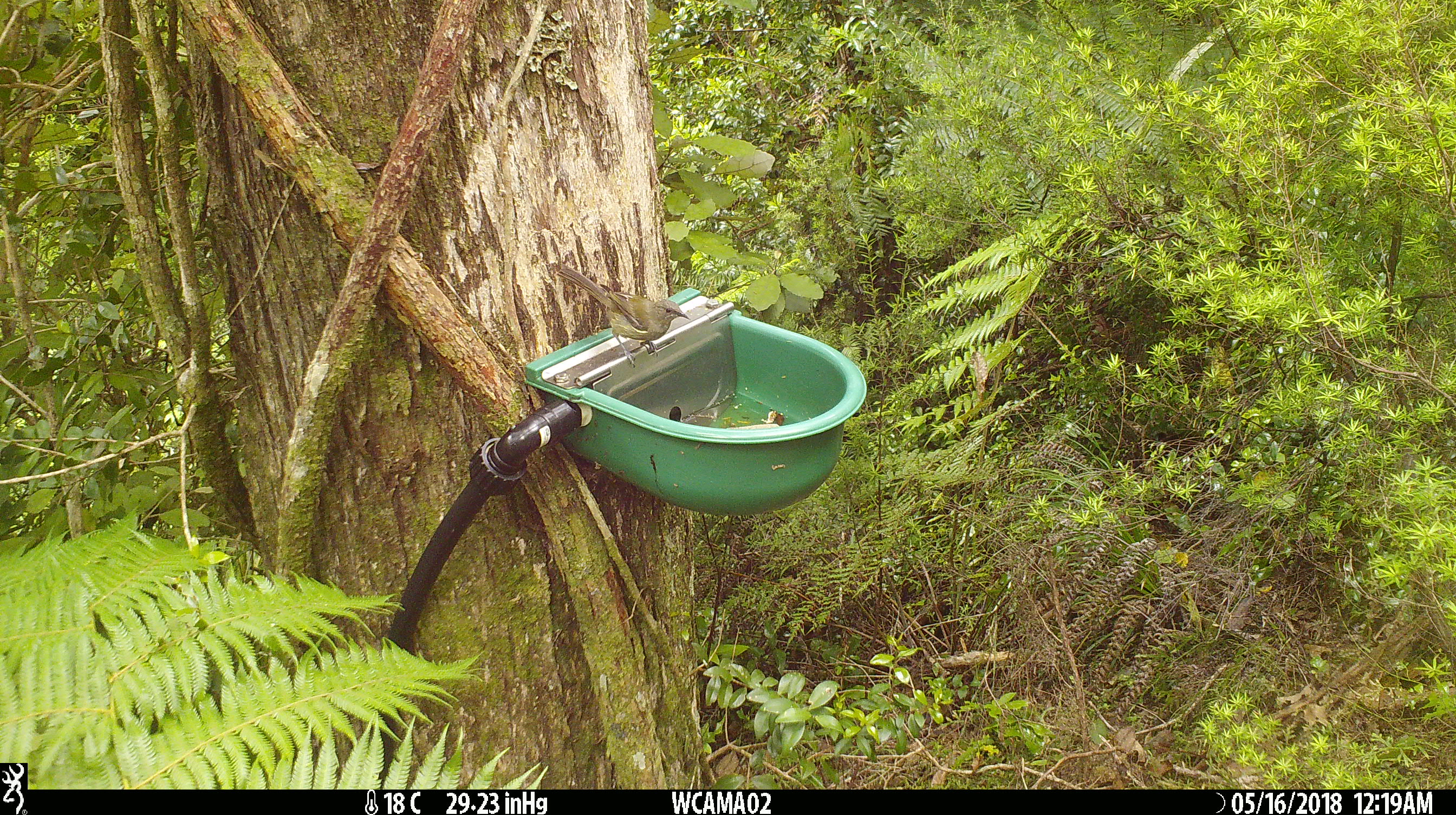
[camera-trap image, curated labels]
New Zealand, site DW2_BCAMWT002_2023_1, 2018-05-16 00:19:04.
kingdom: Animalia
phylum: Chordata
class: Aves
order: Passeriformes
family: Meliphagidae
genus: Anthornis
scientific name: Anthornis melanura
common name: new zealand bellbird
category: bellbird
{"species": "bellbird (new zealand bellbird) (Anthornis melanura)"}